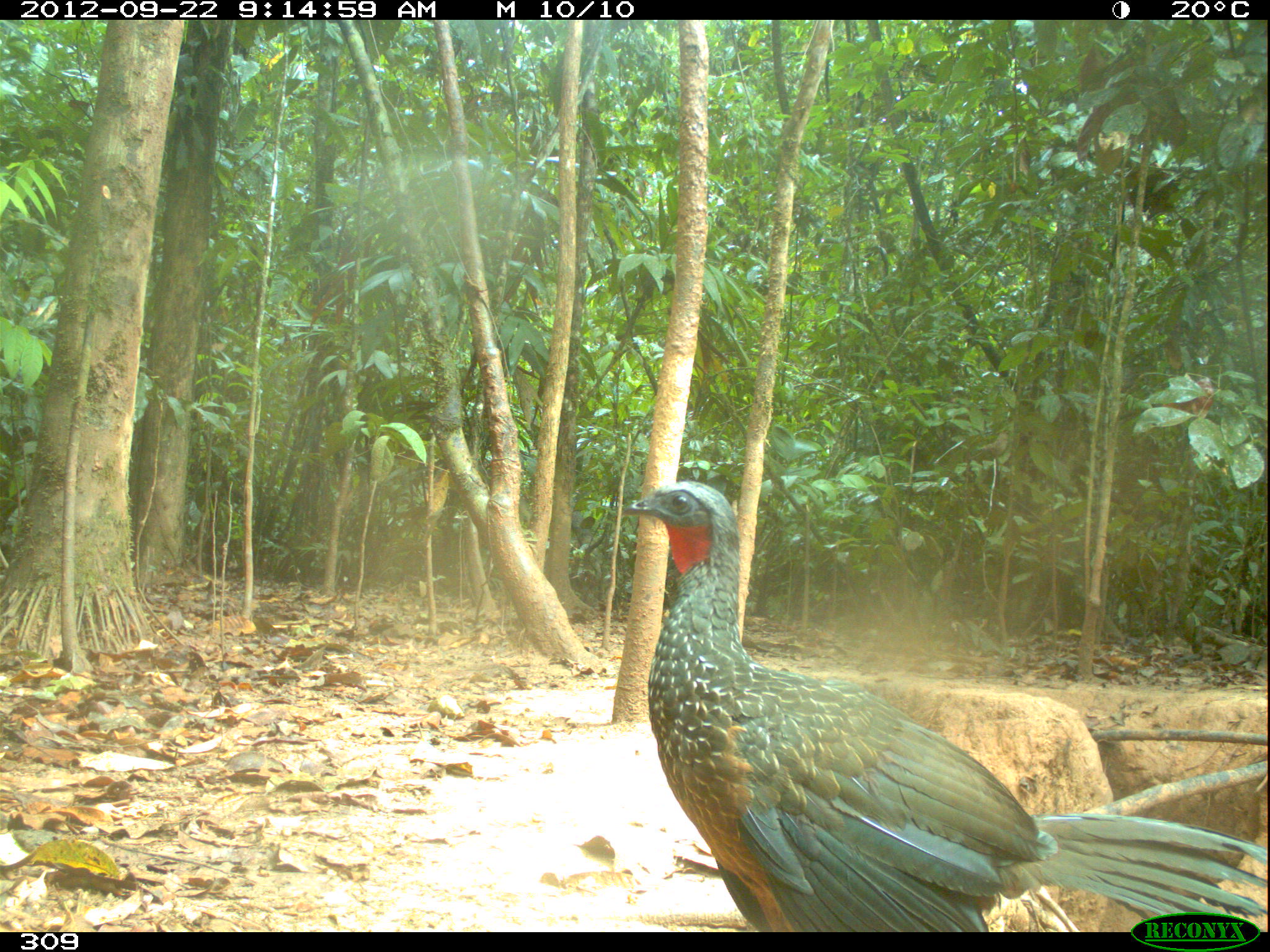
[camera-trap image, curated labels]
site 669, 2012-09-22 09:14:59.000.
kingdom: Animalia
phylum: Chordata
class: Aves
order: Galliformes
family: Cracidae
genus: Penelope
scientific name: Penelope jacquacu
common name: spix's guan